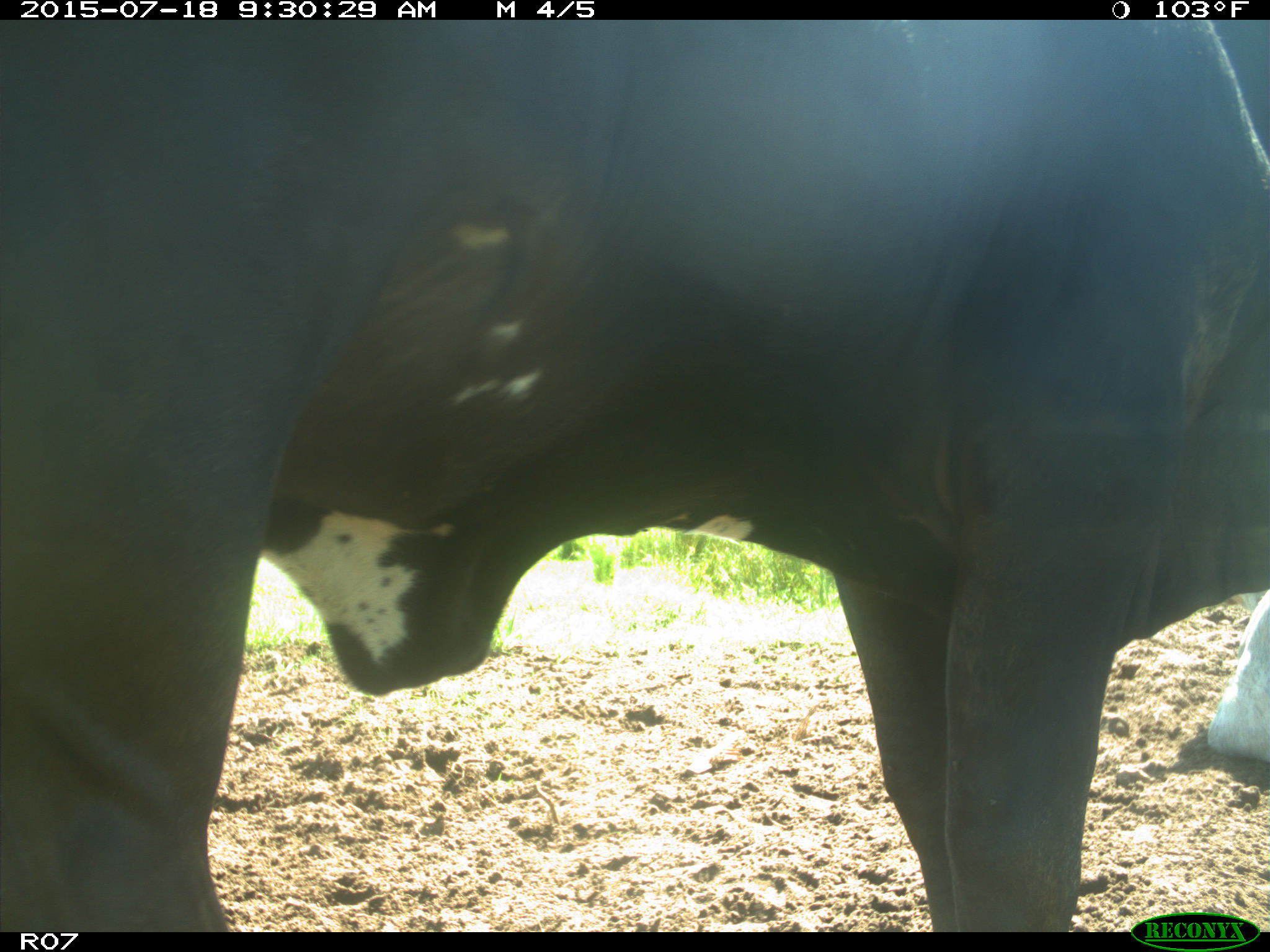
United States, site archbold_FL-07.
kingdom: Animalia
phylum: Chordata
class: Mammalia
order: Artiodactyla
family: Bovidae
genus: Bos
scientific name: Bos taurus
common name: domestic cow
Bos taurus (domestic cow).